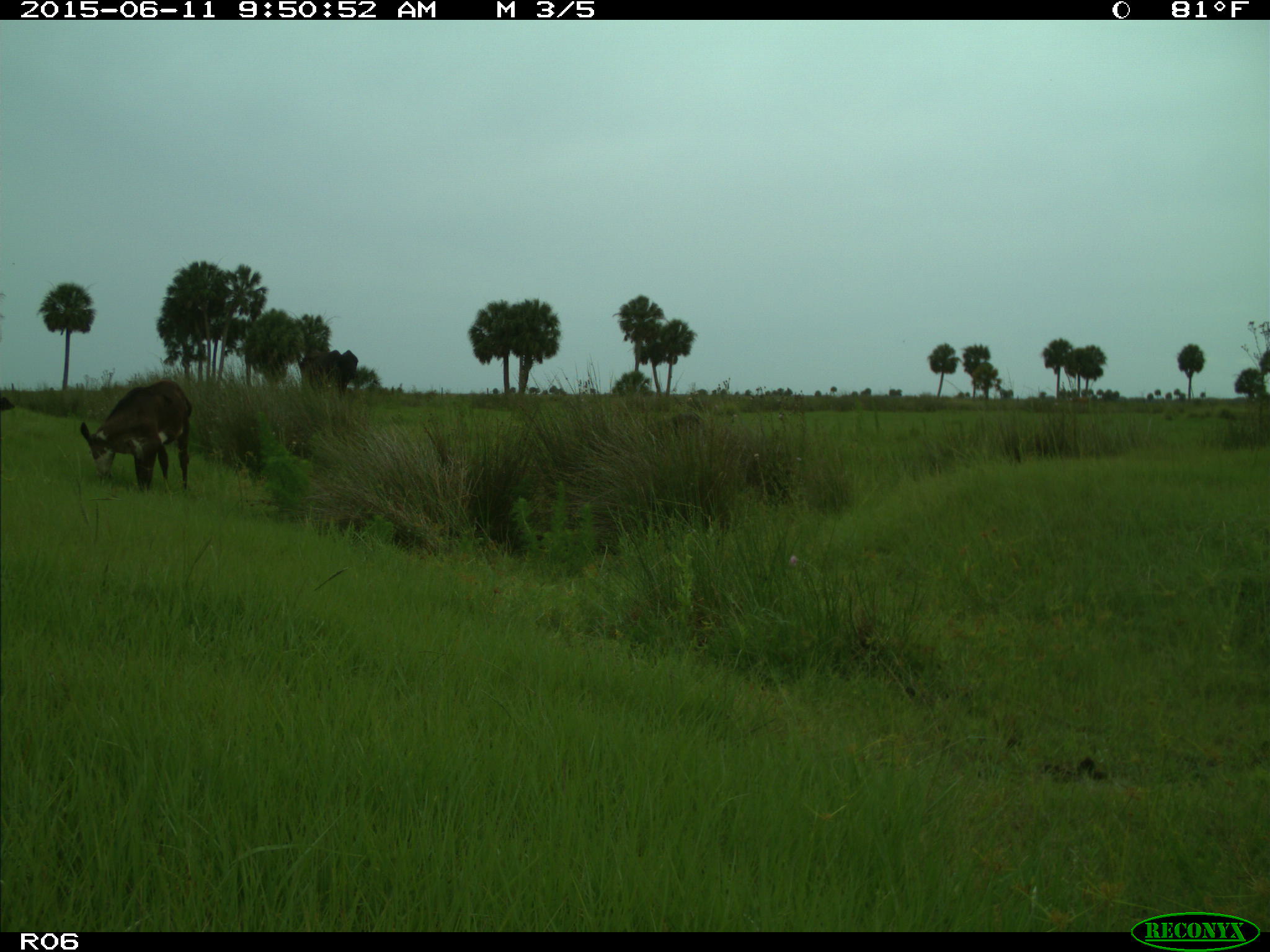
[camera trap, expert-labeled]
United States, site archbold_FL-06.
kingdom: Animalia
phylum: Chordata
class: Mammalia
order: Artiodactyla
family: Bovidae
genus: Bos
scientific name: Bos taurus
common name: domestic cow